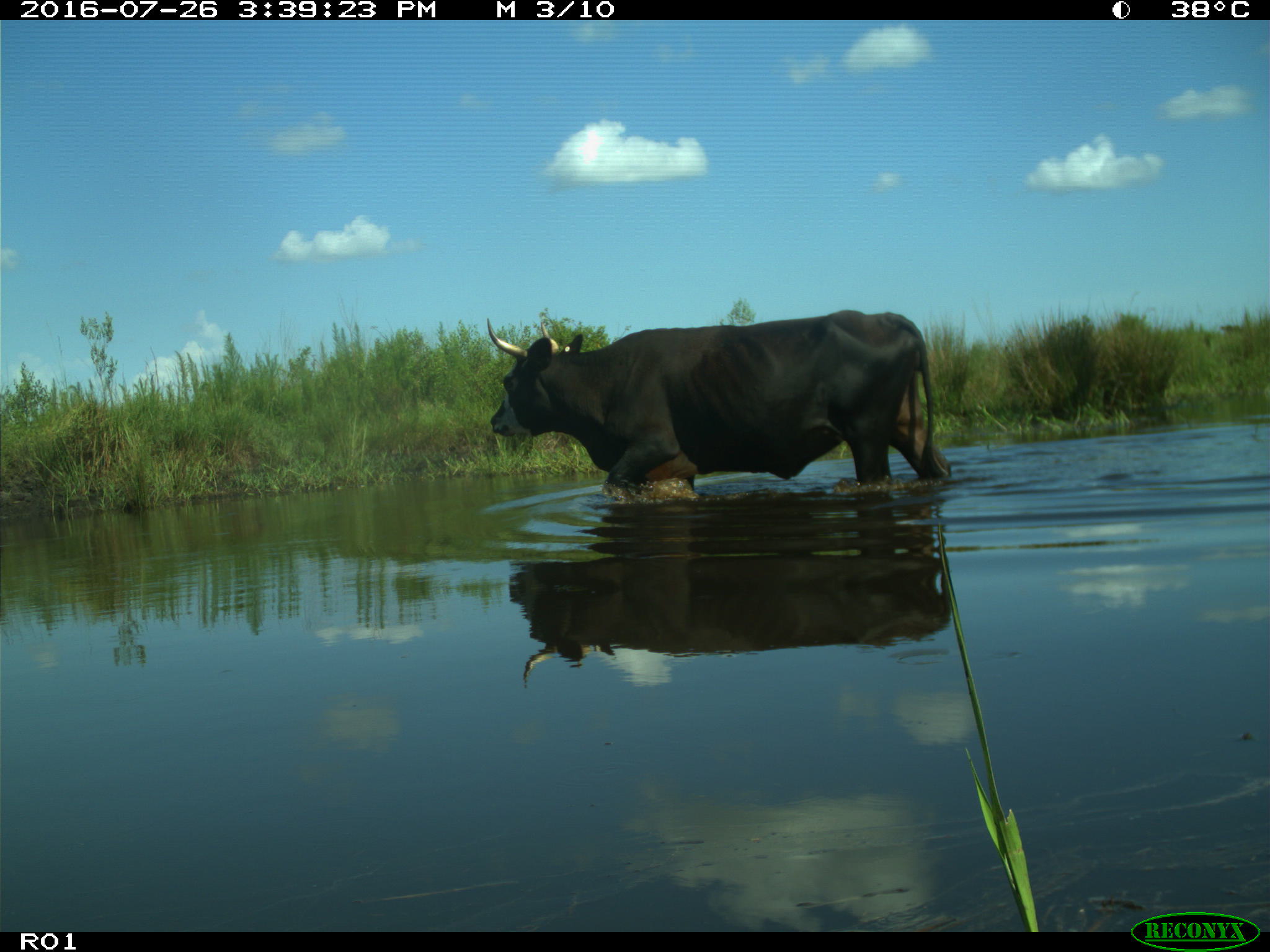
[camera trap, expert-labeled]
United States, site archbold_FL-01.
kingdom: Animalia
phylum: Chordata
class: Mammalia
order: Artiodactyla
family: Bovidae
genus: Bos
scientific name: Bos taurus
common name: domestic cow